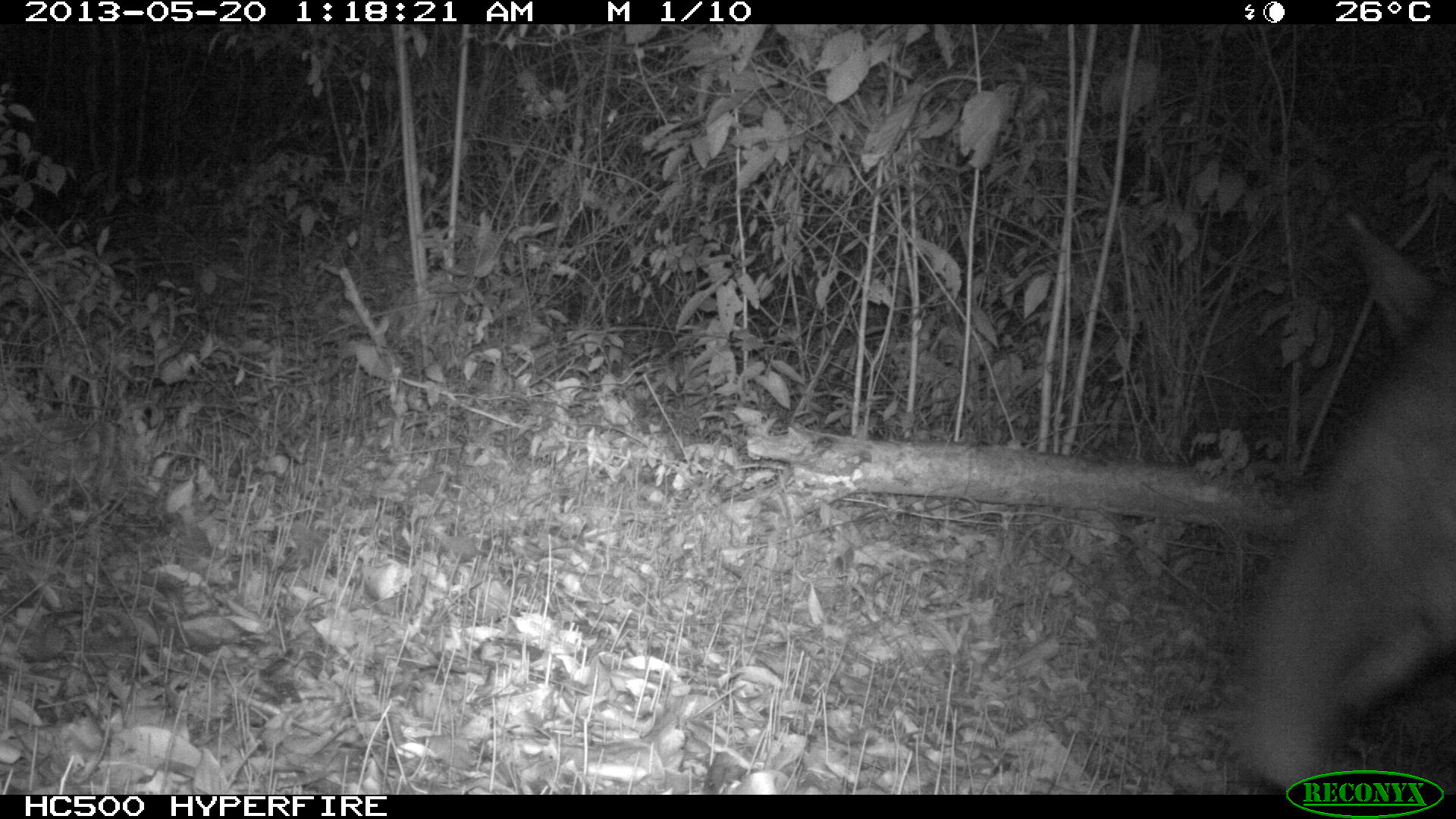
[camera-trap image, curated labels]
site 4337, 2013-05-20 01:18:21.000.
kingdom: Animalia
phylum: Chordata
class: Mammalia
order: Perissodactyla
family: Tapiridae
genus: Tapirus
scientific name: Tapirus bairdii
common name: baird's tapir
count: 1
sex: female